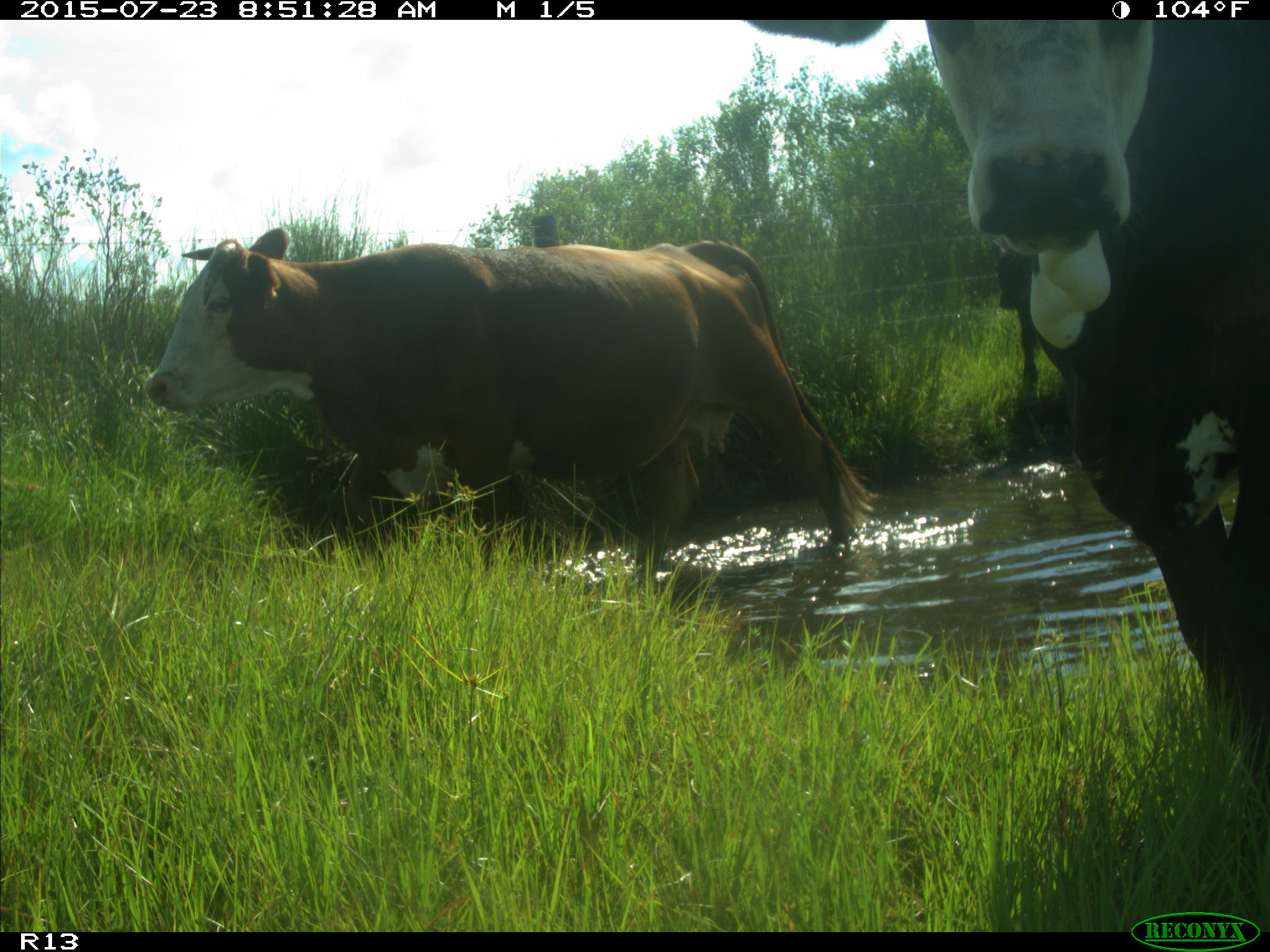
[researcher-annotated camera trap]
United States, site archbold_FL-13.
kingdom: Animalia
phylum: Chordata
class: Mammalia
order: Artiodactyla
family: Bovidae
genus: Bos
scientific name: Bos taurus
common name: domestic cow